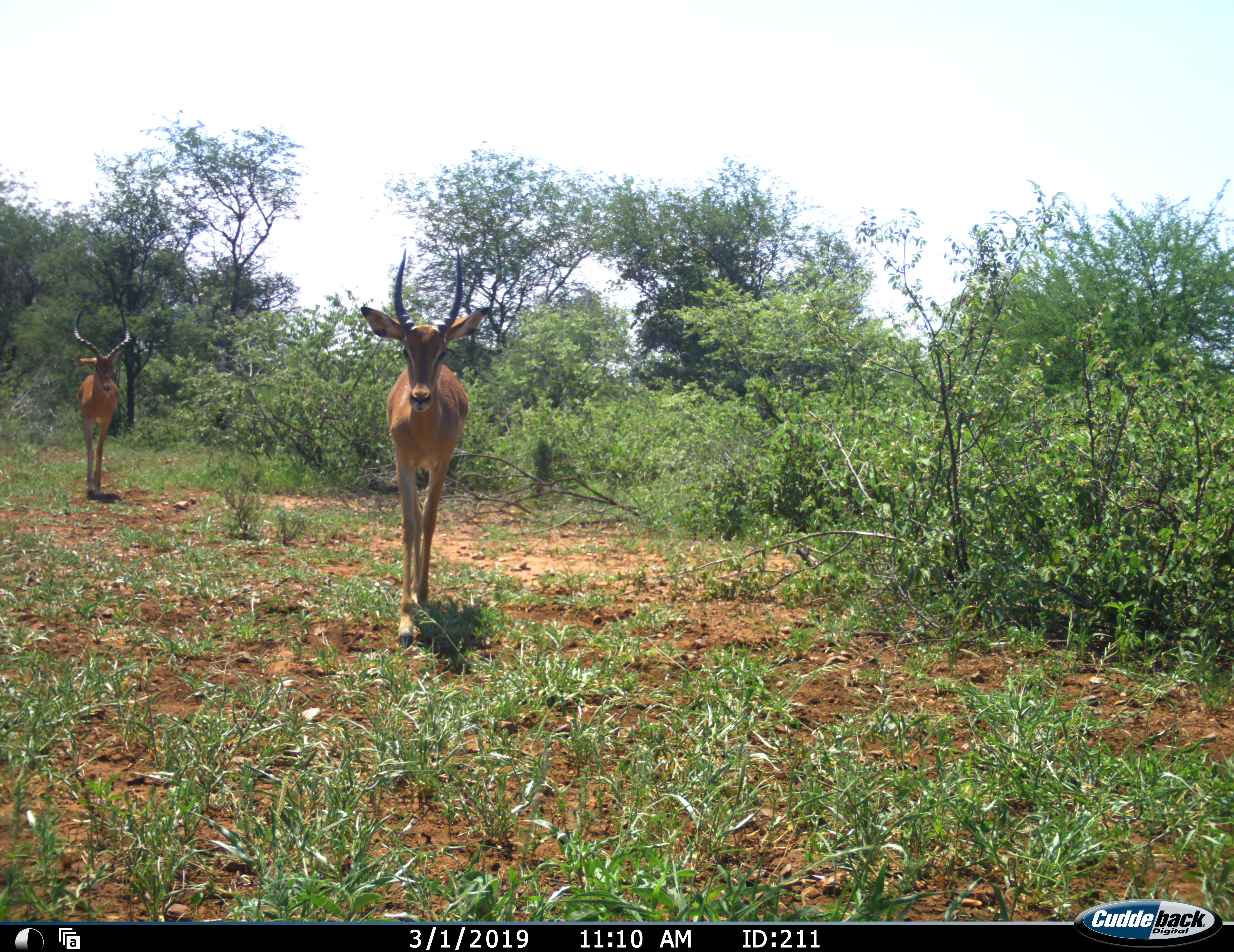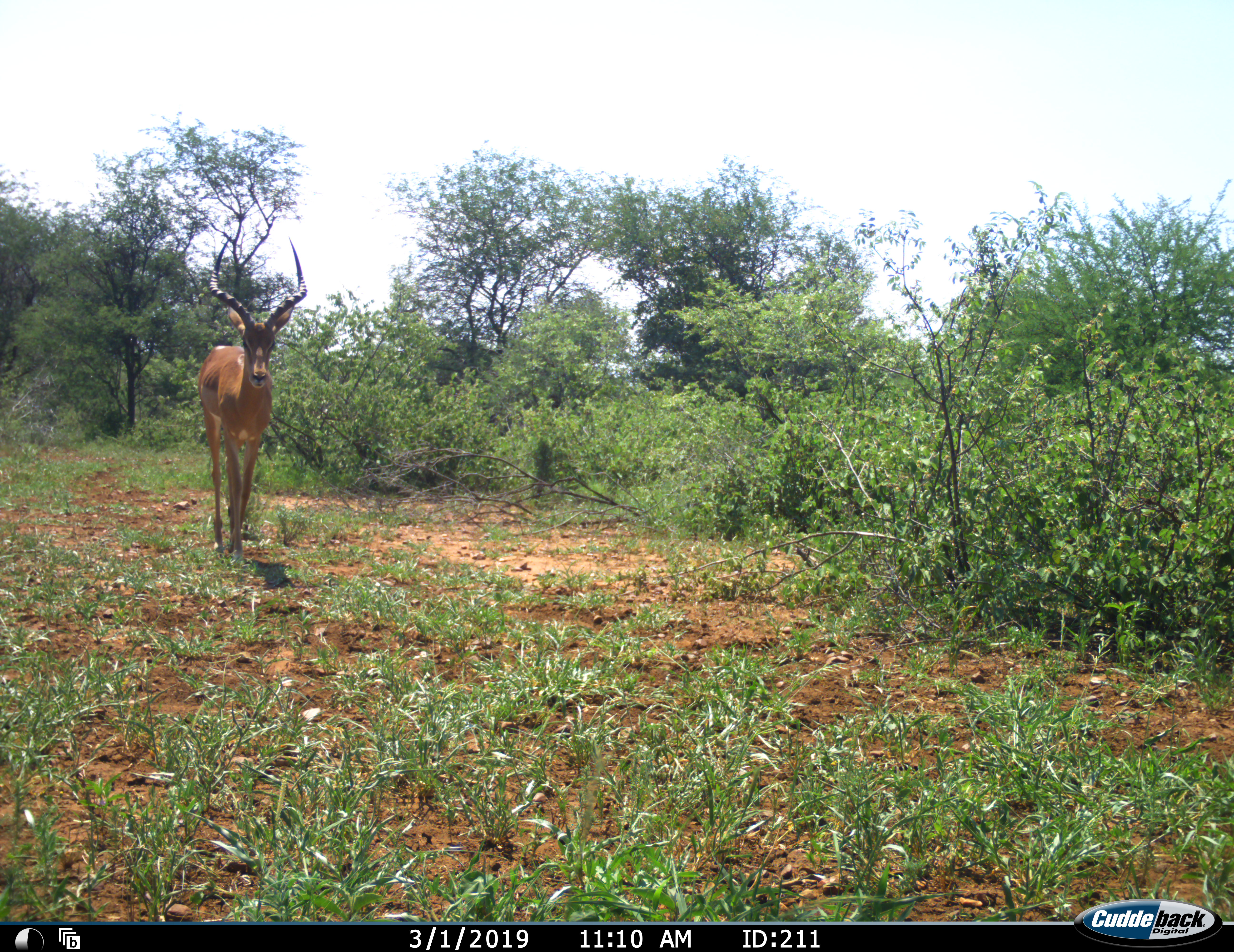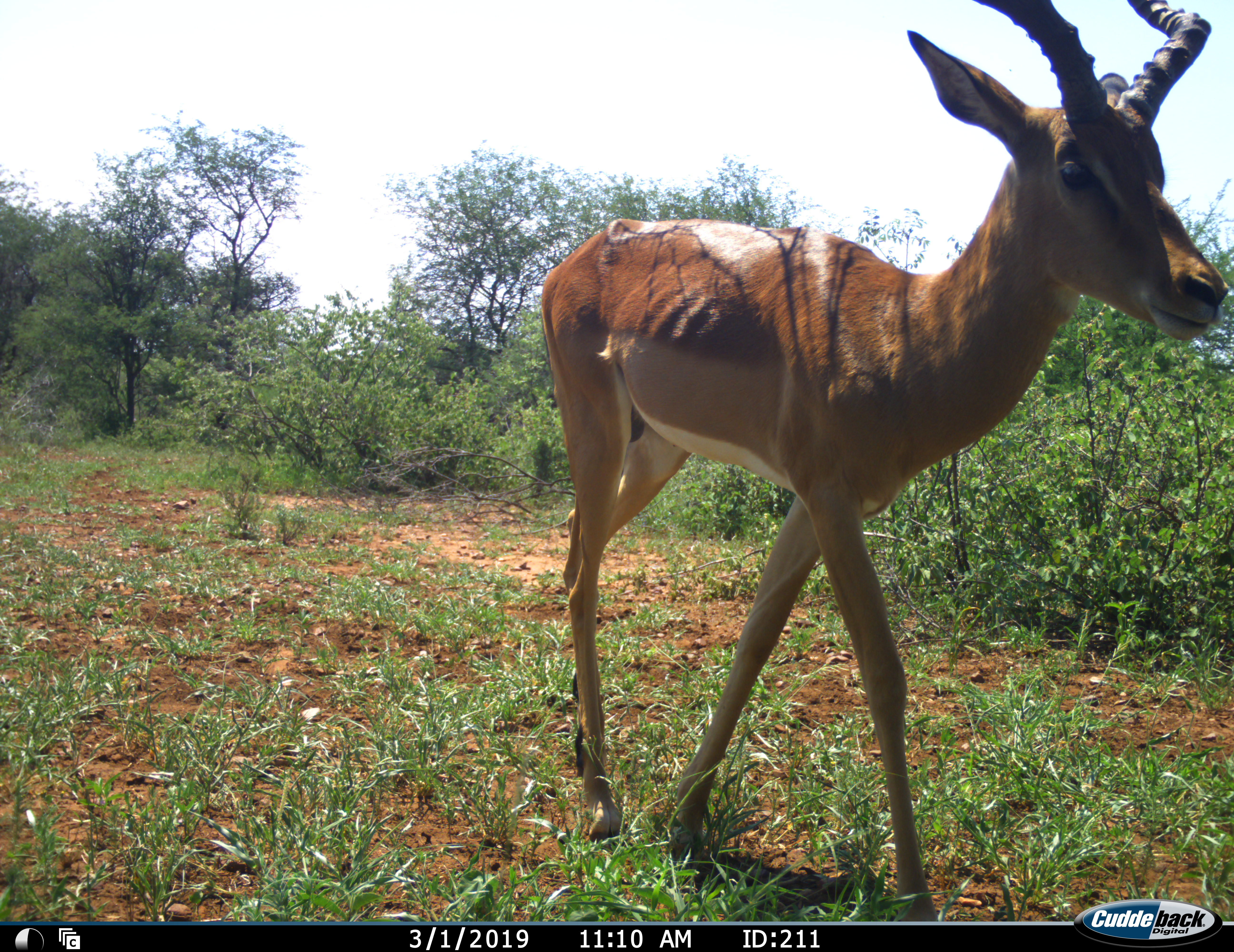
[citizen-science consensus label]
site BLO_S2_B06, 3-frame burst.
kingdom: Animalia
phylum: Chordata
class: Mammalia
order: Artiodactyla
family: Bovidae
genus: Aepyceros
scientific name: Aepyceros melampus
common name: impala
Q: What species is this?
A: Impala (Aepyceros melampus).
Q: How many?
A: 2.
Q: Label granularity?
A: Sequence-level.